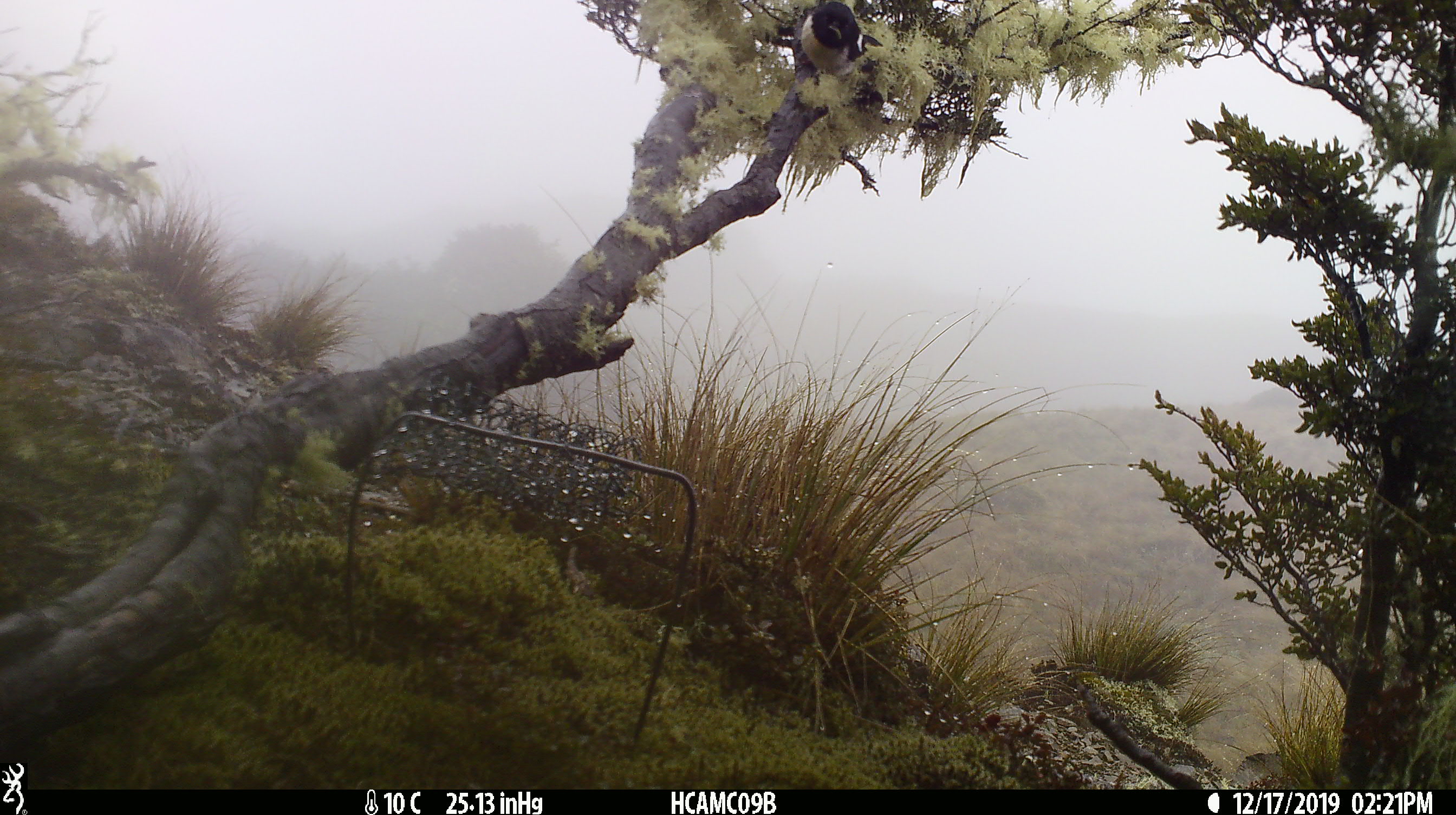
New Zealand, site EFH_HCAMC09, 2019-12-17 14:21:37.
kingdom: Animalia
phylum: Chordata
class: Aves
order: Passeriformes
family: Petroicidae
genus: Petroica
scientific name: Petroica macrocephala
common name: tomtit